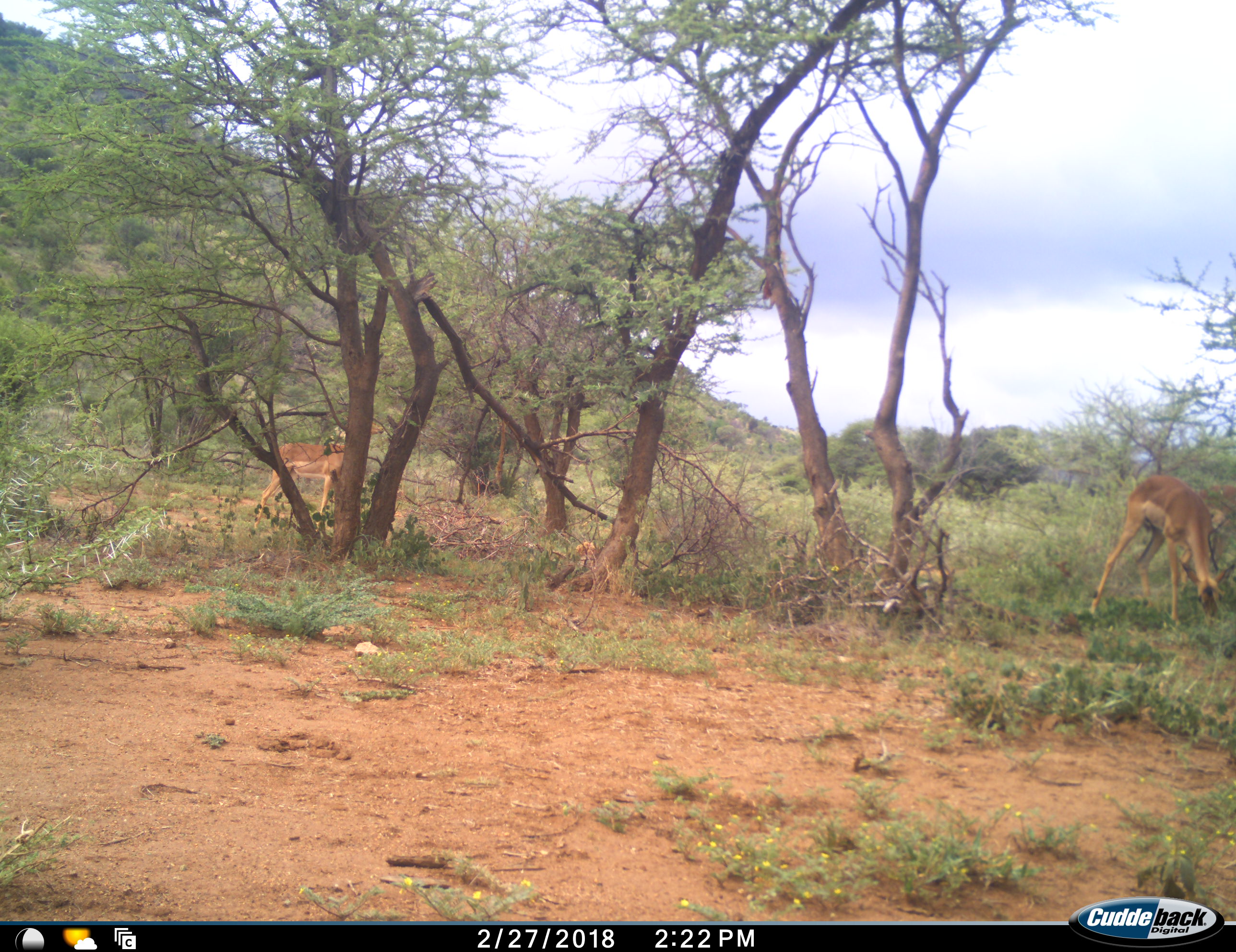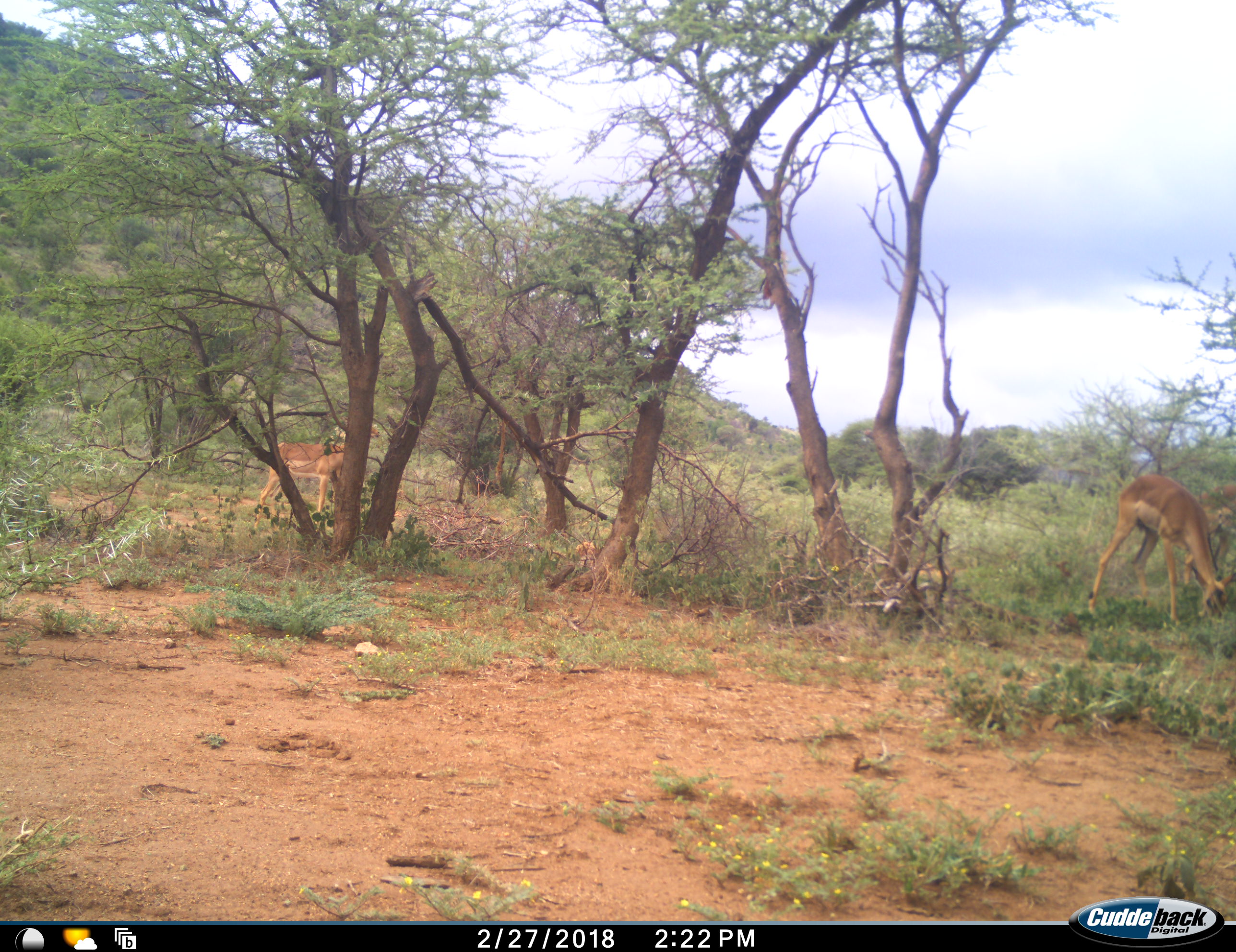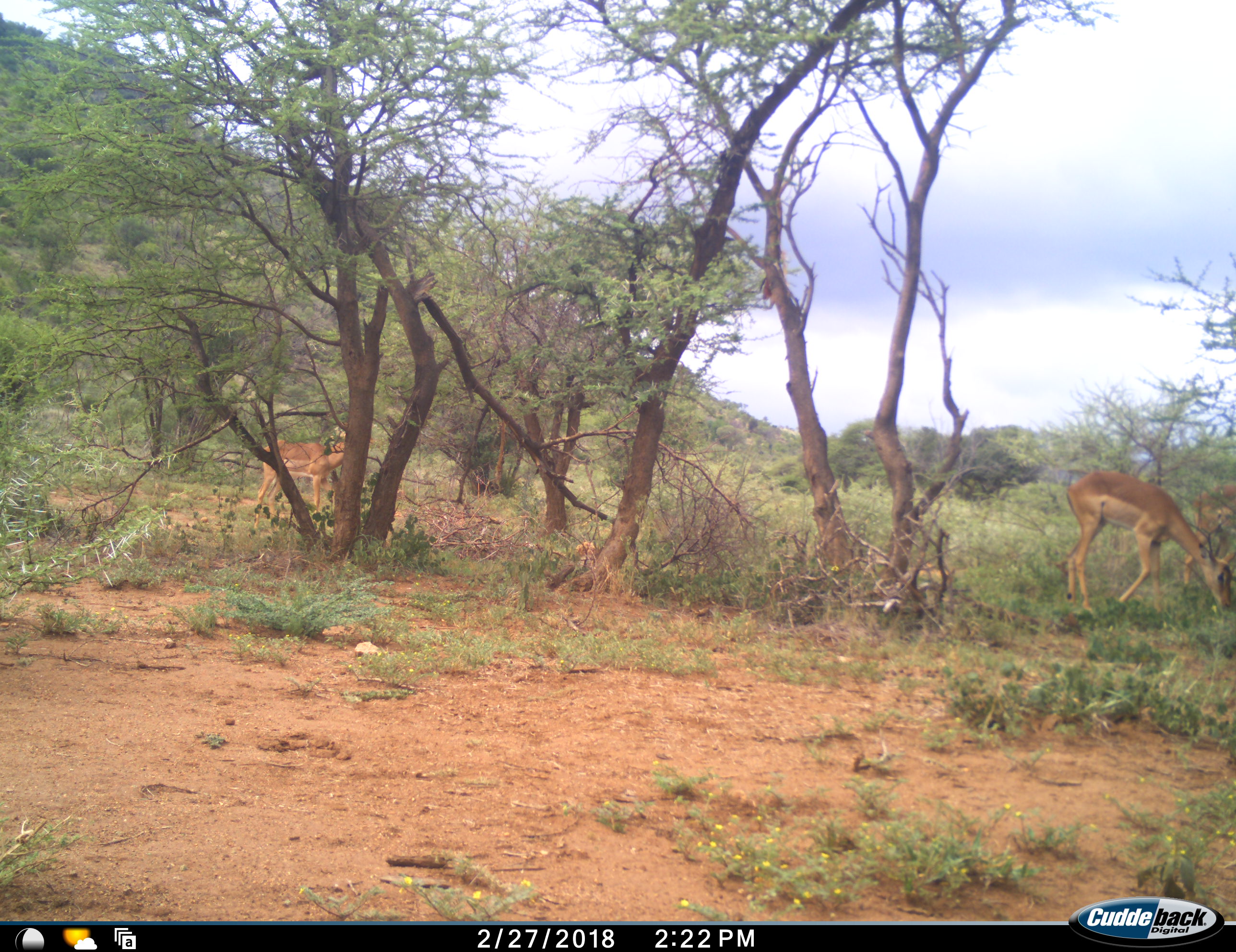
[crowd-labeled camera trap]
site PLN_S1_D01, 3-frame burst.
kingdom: Animalia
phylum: Chordata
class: Mammalia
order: Artiodactyla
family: Bovidae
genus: Aepyceros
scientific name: Aepyceros melampus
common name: impala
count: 3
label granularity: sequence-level